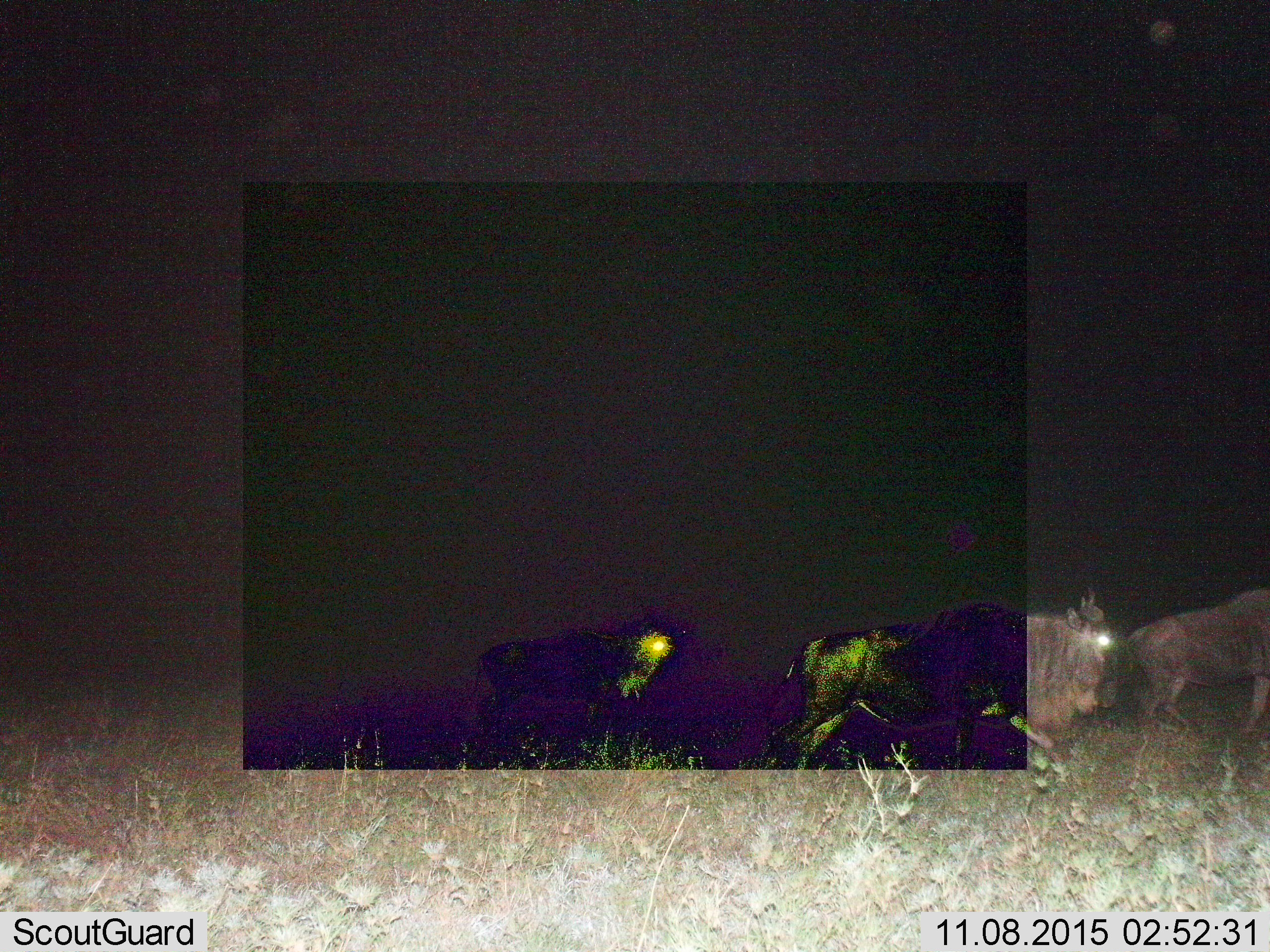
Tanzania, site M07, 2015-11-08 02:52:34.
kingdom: Animalia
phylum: Chordata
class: Mammalia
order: Artiodactyla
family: Bovidae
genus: Connochaetes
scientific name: Connochaetes taurinus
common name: blue wildebeest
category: wildebeest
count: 3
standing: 0%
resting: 0%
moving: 100%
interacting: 0%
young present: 0%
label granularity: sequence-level